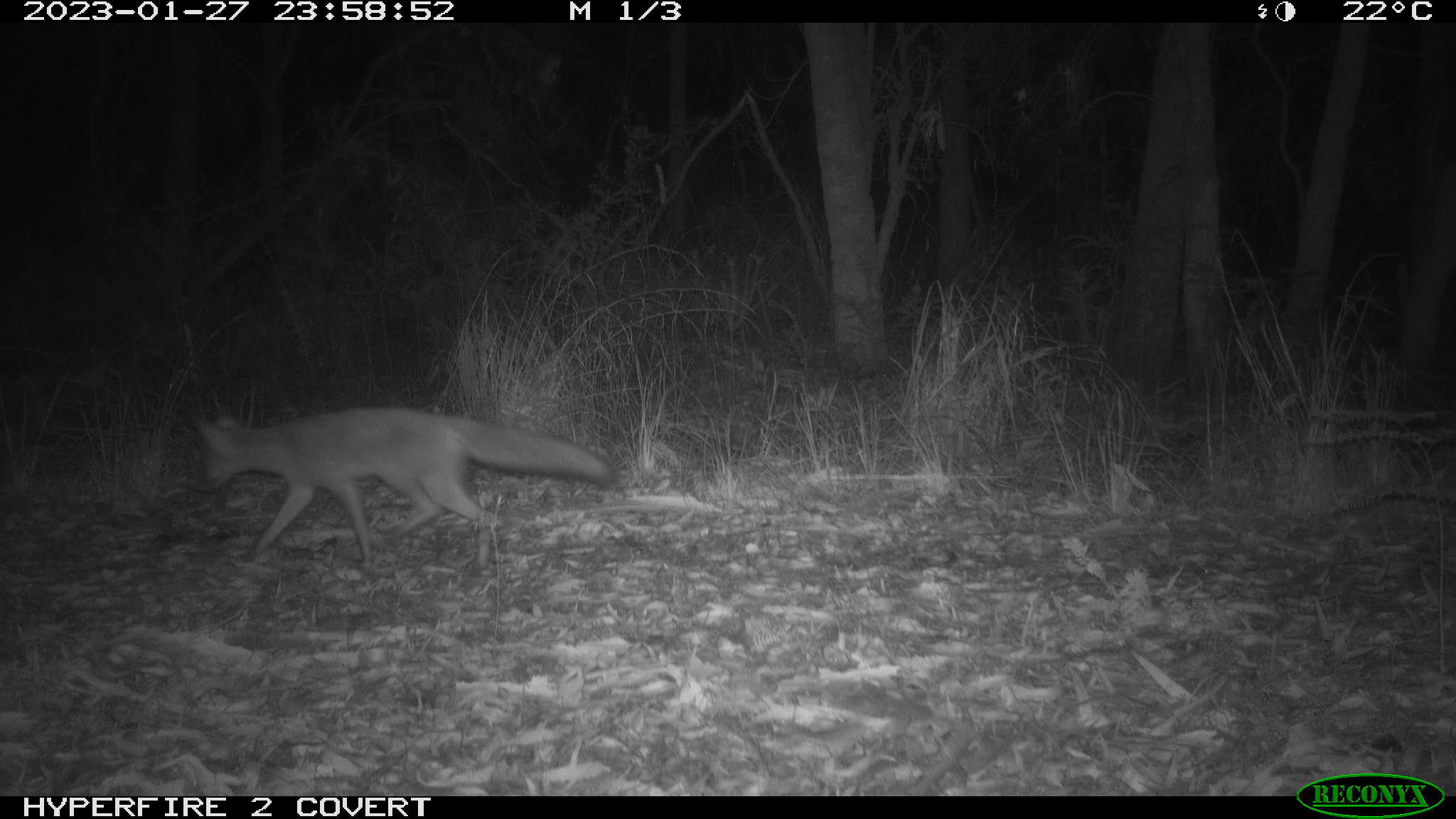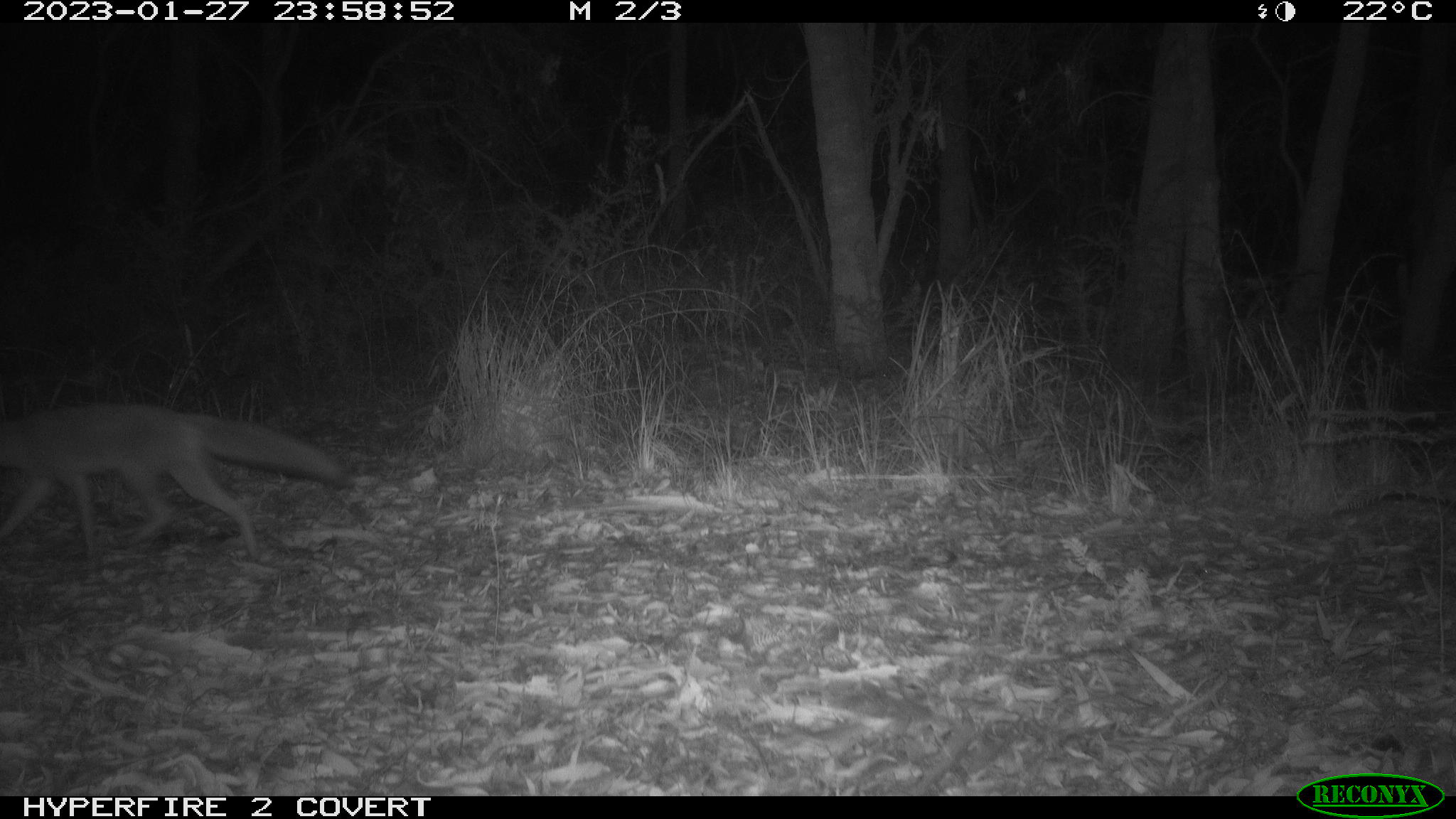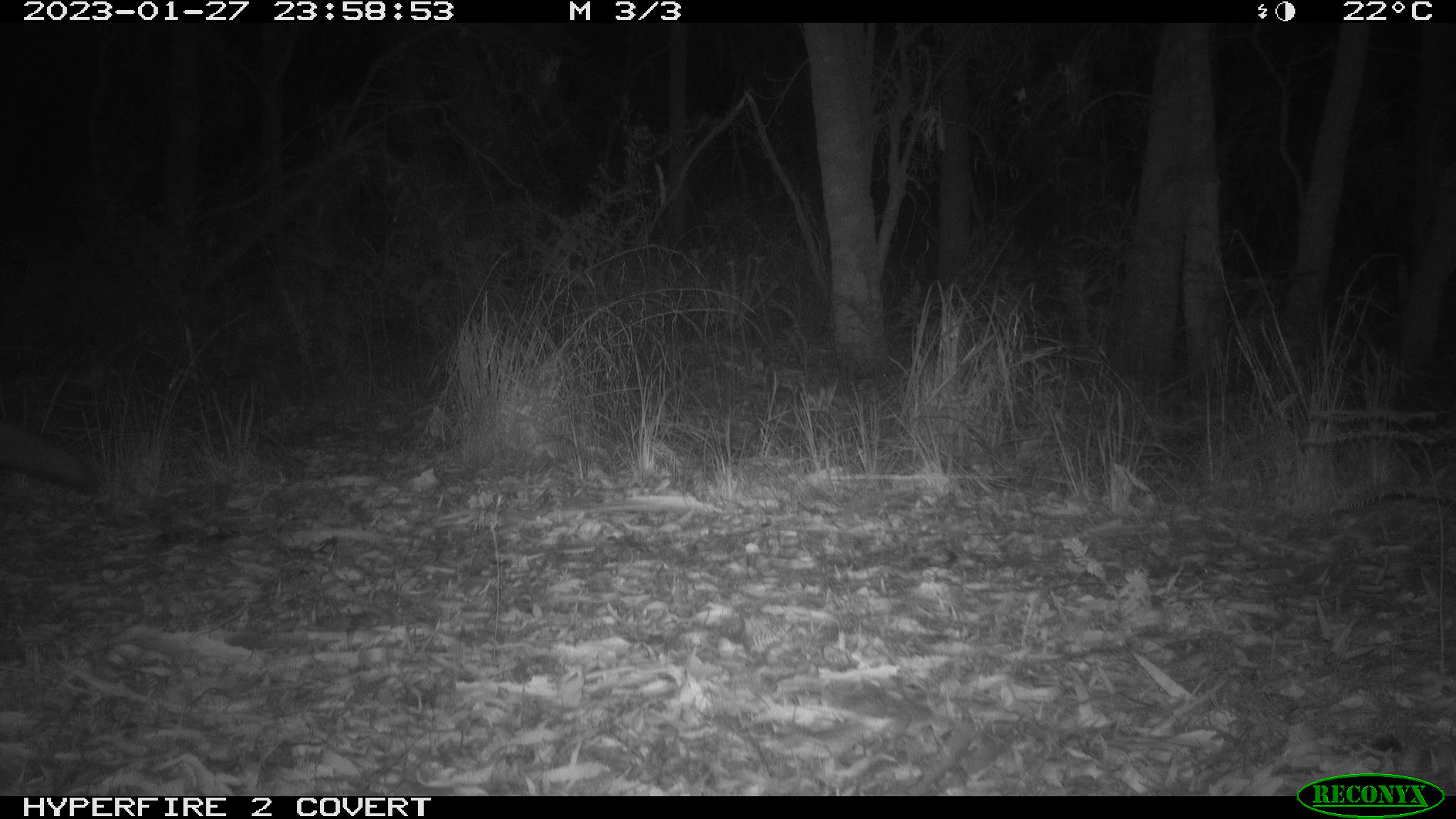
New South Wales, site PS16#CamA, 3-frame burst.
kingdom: Animalia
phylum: Chordata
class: Mammalia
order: Carnivora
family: Canidae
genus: Vulpes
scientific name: Vulpes vulpes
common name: red fox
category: fox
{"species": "fox (red fox) (Vulpes vulpes)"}